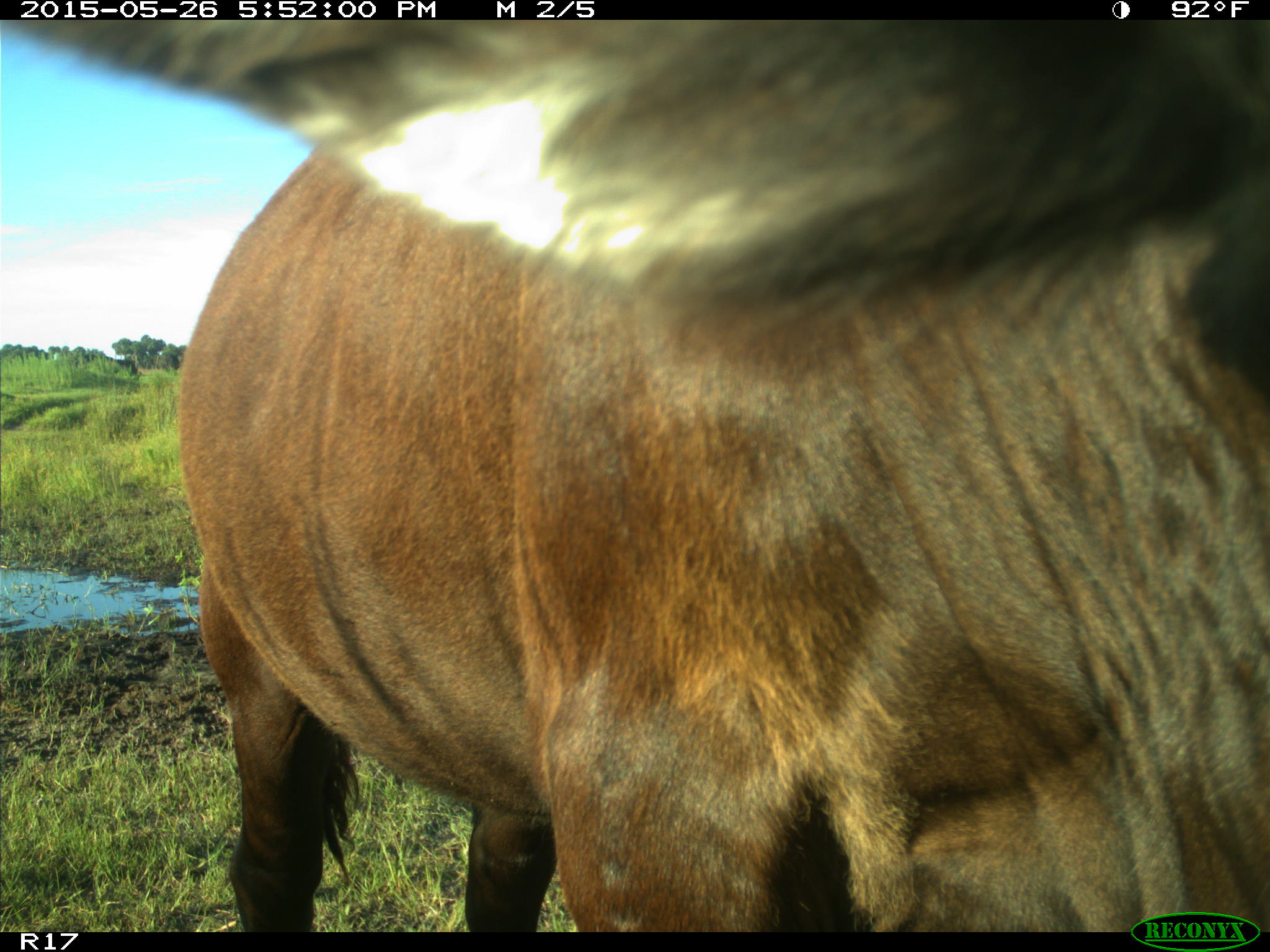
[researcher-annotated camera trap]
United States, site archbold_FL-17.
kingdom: Animalia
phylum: Chordata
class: Mammalia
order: Artiodactyla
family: Bovidae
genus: Bos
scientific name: Bos taurus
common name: domestic cow